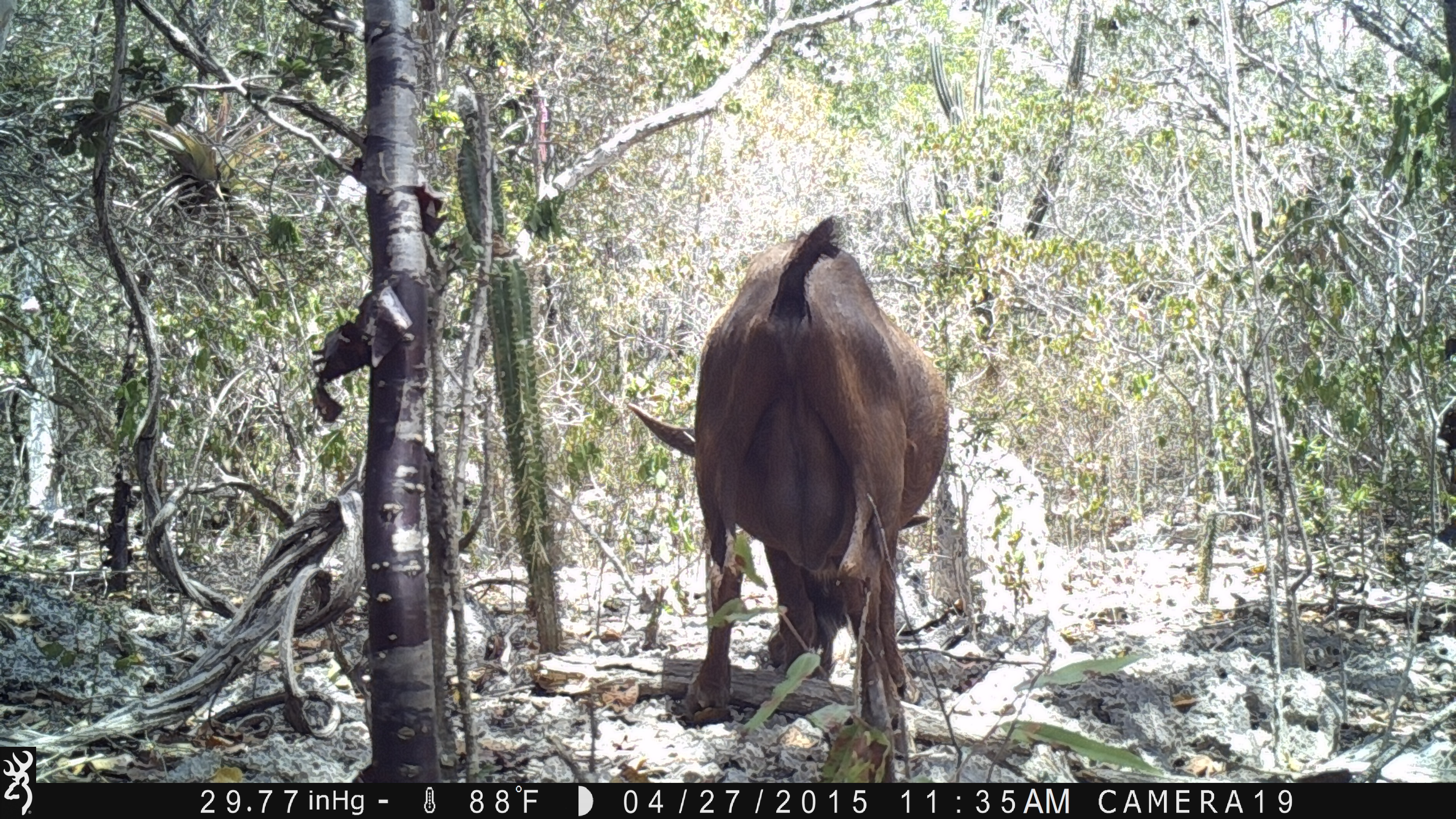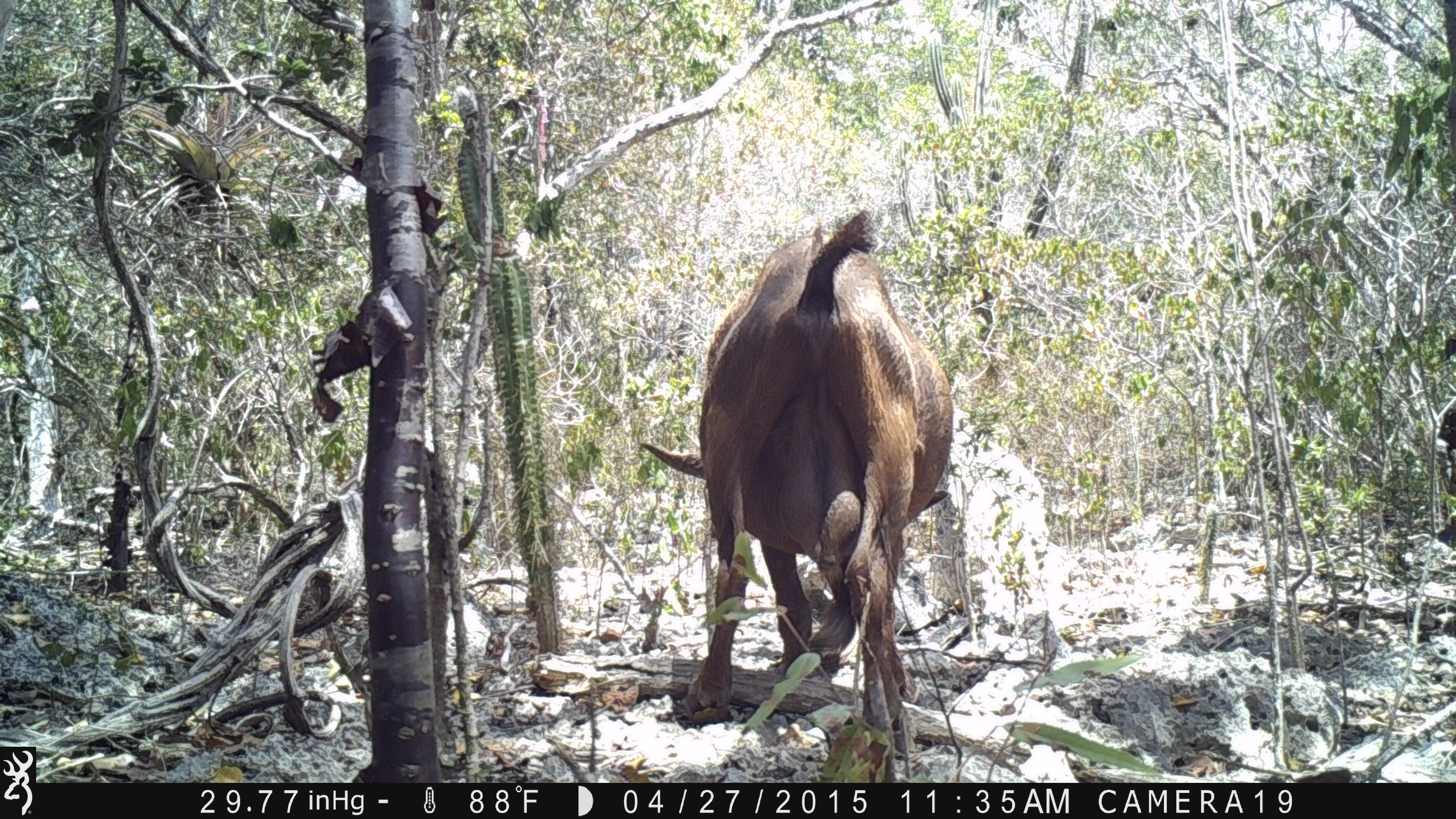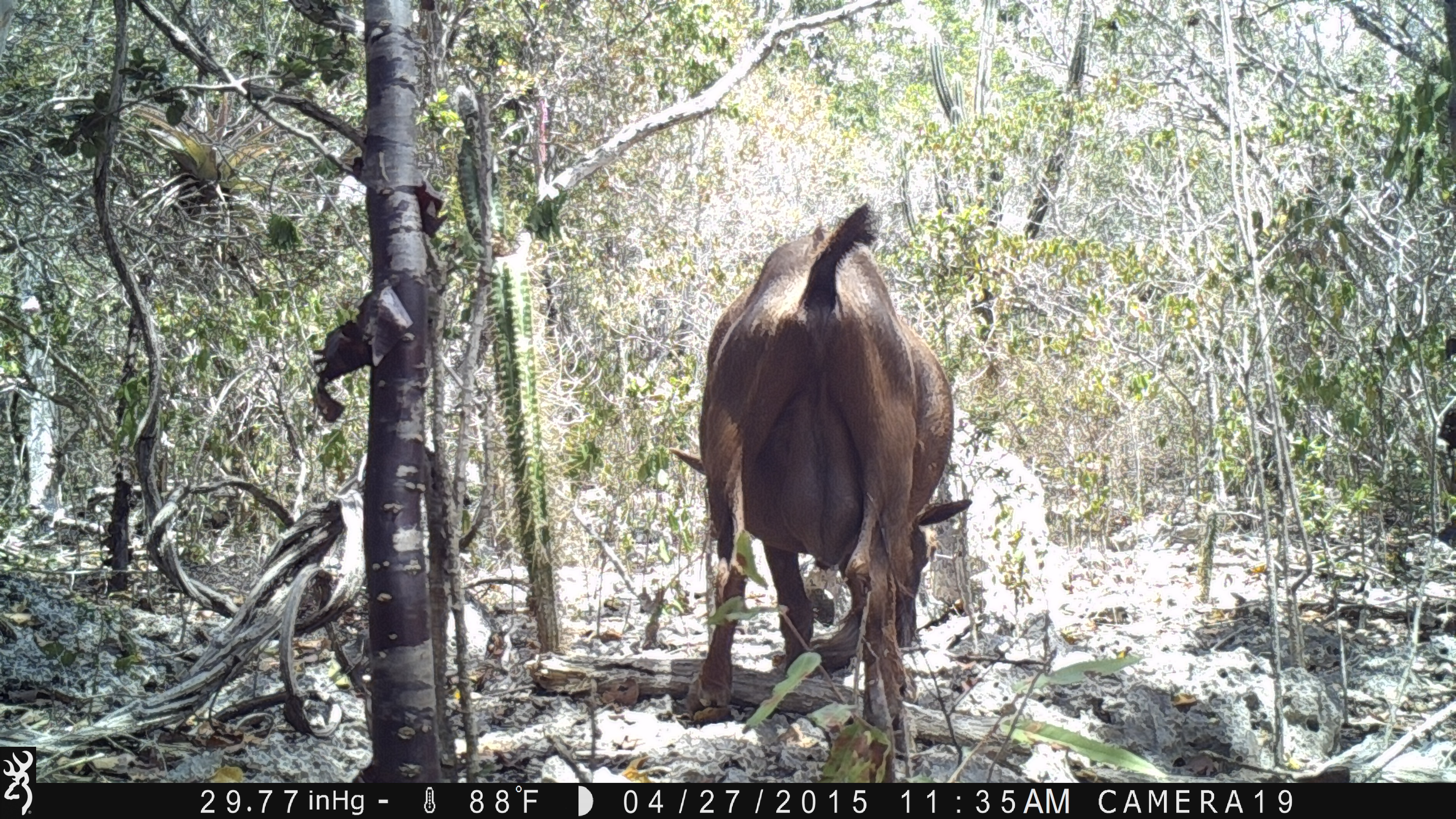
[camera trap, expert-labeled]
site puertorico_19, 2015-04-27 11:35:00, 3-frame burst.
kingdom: Animalia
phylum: Chordata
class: Mammalia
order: Artiodactyla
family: Bovidae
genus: Capra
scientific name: Capra hircus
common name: goat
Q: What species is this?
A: Goat (Capra hircus).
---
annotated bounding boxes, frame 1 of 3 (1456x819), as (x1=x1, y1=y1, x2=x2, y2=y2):
goat: (x1=612, y1=206, x2=970, y2=781)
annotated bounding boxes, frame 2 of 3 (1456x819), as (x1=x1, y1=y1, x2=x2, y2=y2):
goat: (x1=633, y1=209, x2=958, y2=733)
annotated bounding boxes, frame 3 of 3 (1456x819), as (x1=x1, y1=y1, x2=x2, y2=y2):
goat: (x1=666, y1=205, x2=965, y2=733)